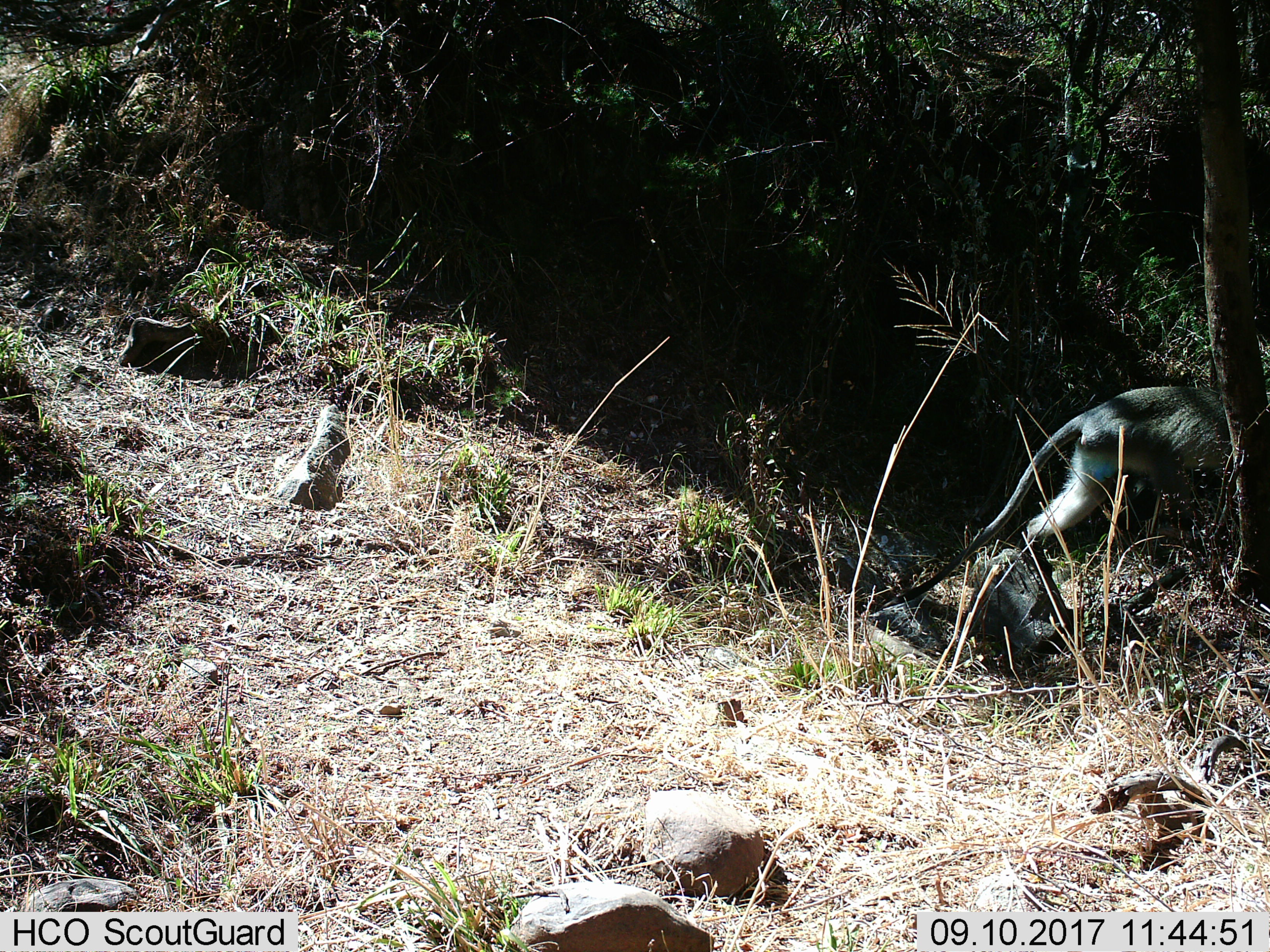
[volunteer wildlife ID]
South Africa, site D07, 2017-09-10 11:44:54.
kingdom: Animalia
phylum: Chordata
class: Mammalia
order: Primates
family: Cercopithecidae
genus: Chlorocebus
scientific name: Chlorocebus pygerythrus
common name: vervet monkey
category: monkeyvervet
Monkeyvervet (vervet monkey) (Chlorocebus pygerythrus), count 1. Behavior (volunteer vote fractions): standing 12%, resting 0%, moving 100%, interacting 0%. Young present (vote fraction): 0%. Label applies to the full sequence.